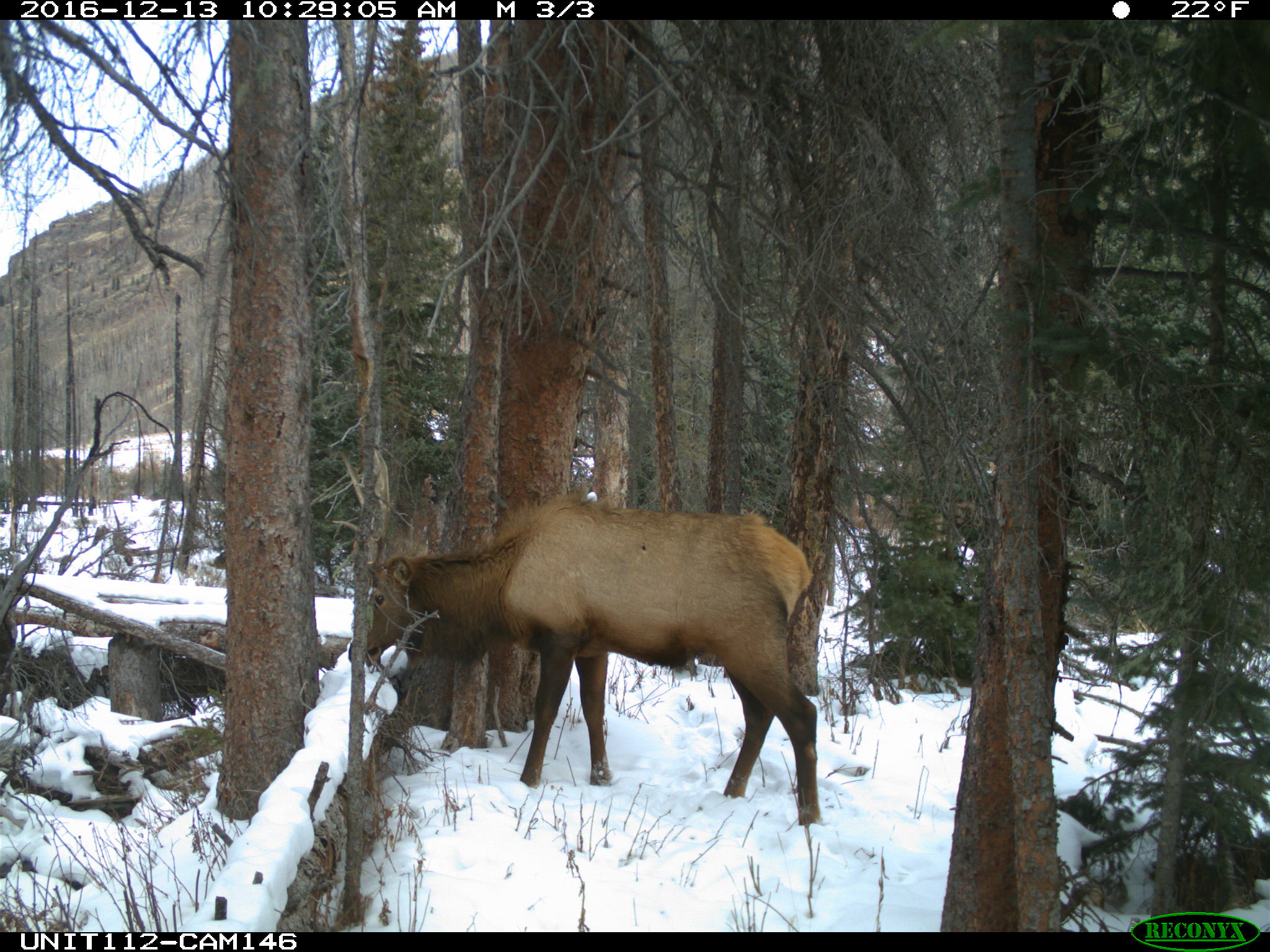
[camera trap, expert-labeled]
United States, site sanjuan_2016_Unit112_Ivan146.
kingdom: Animalia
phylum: Chordata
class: Mammalia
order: Artiodactyla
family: Cervidae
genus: Cervus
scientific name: Cervus elaphus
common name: red deer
Cervus elaphus (red deer).